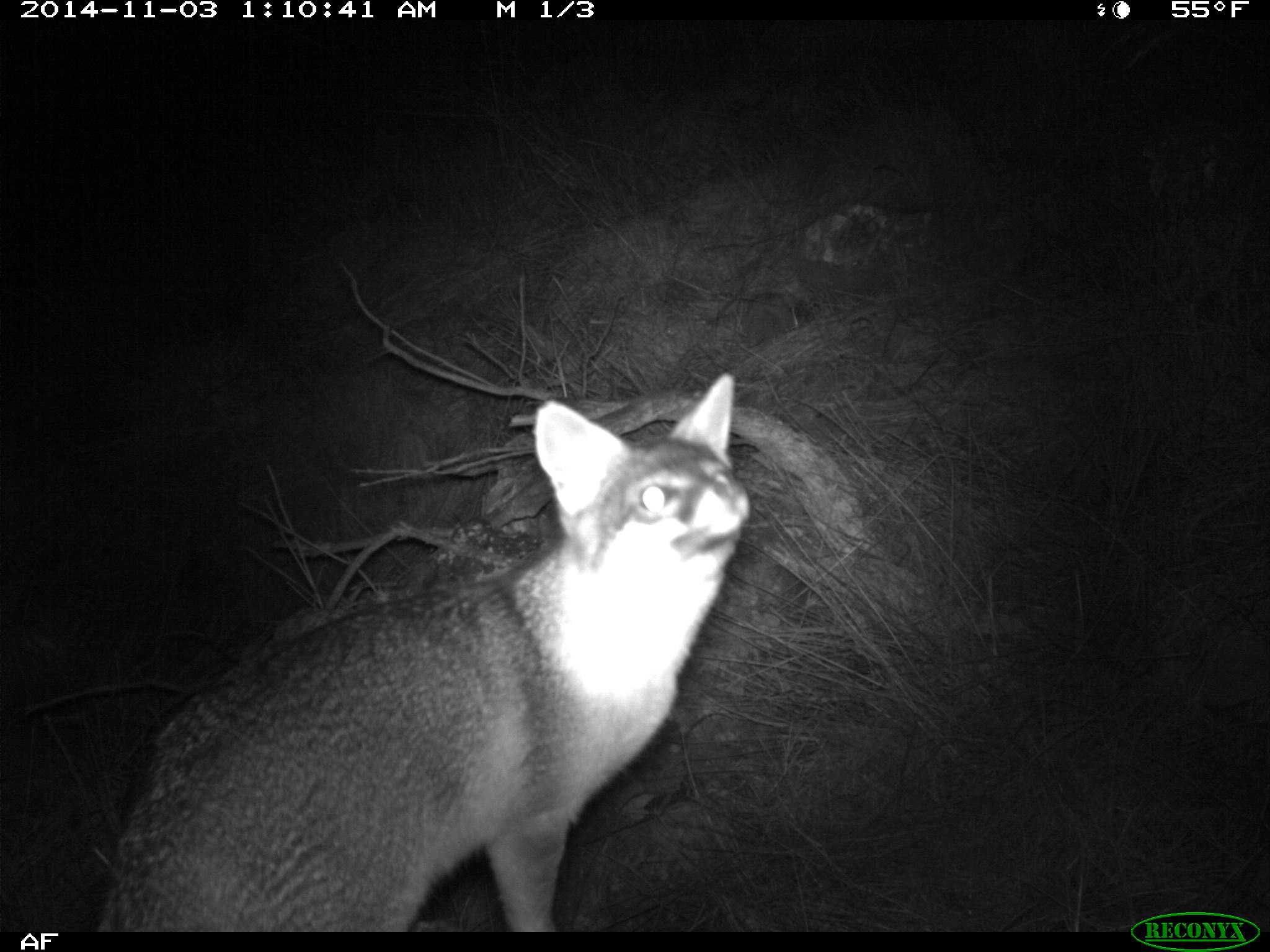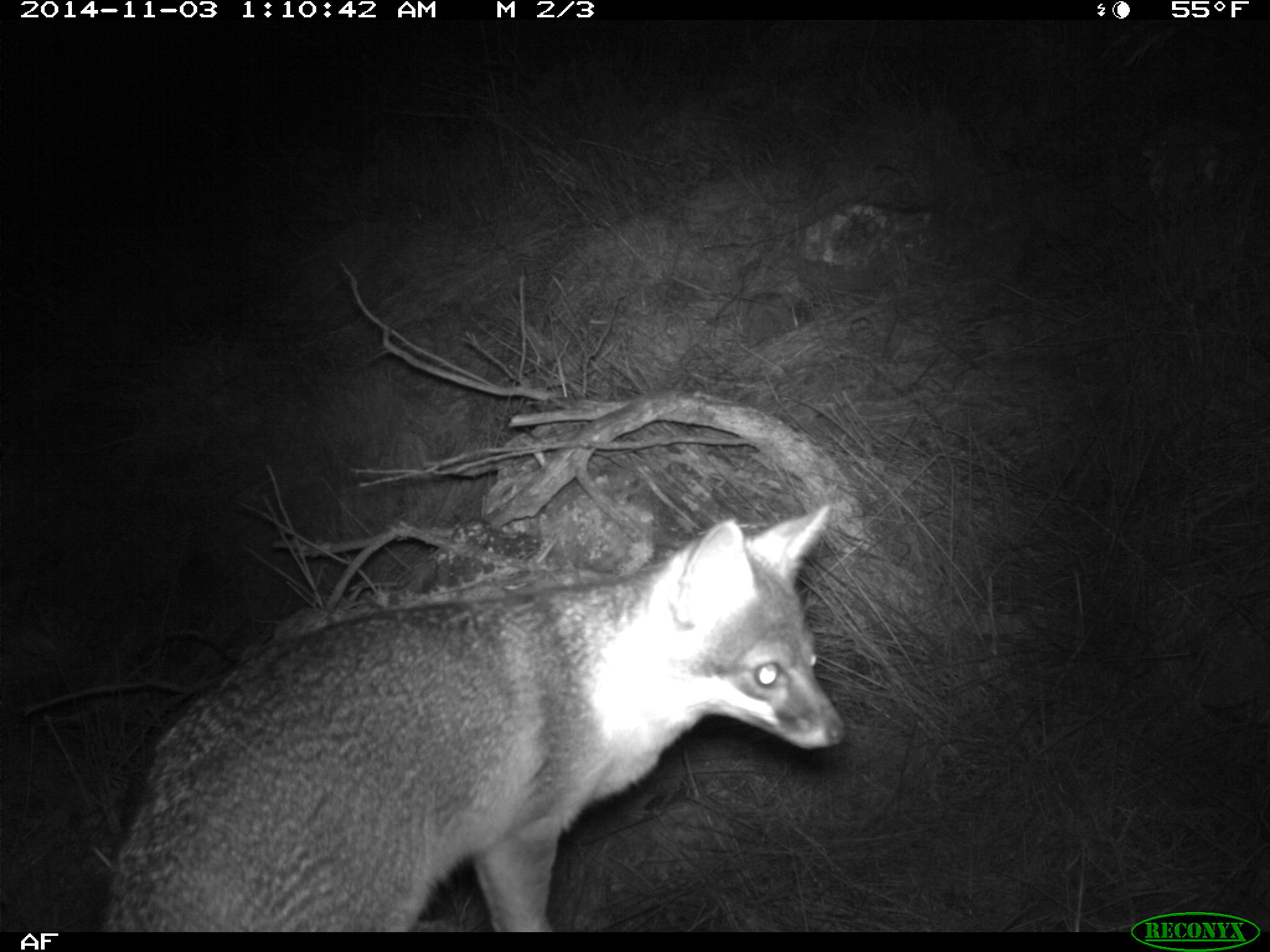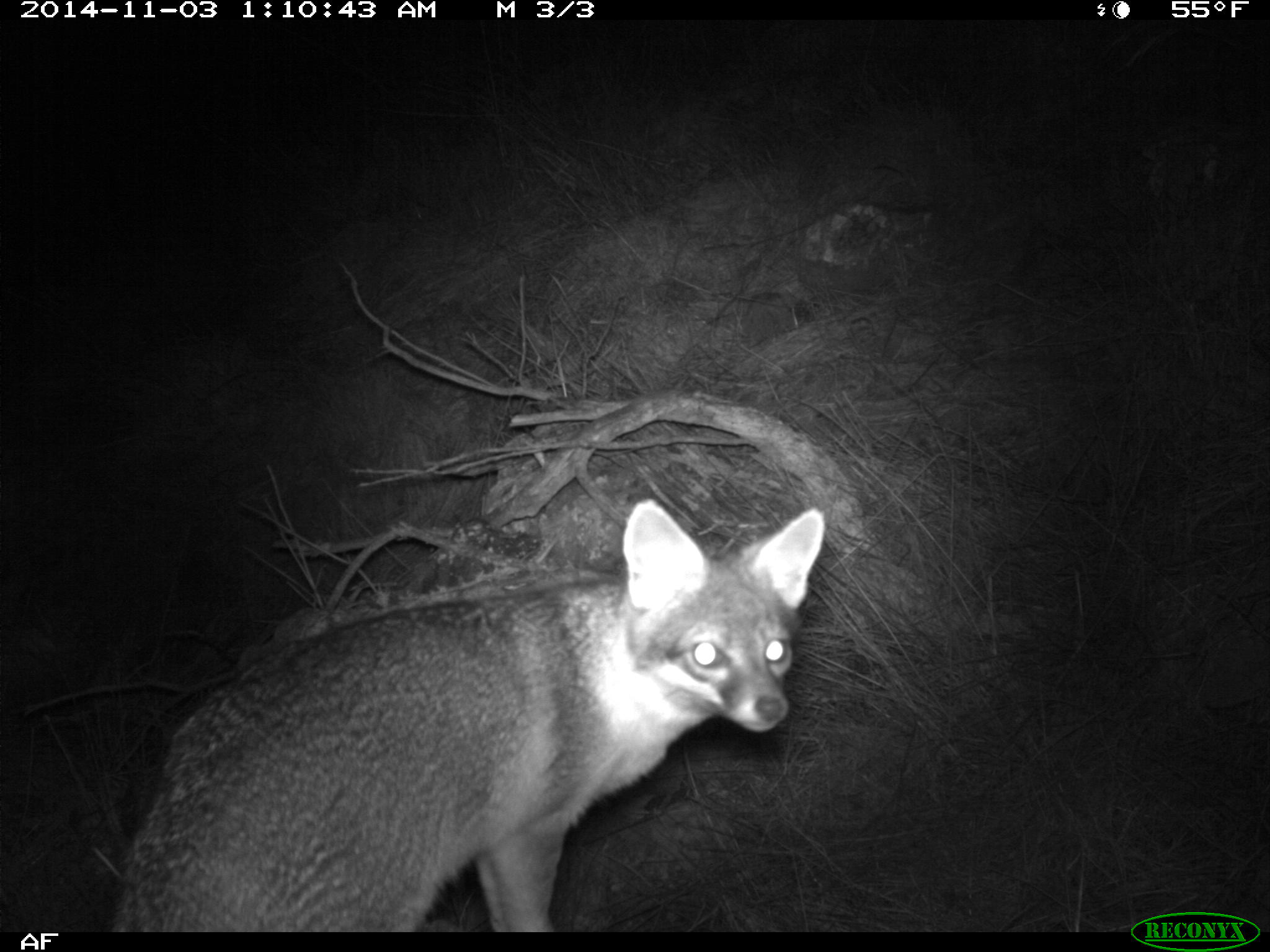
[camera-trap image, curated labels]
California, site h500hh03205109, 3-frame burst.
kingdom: Animalia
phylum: Chordata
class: Mammalia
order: Carnivora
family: Canidae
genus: Urocyon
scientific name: Urocyon littoralis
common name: island fox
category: fox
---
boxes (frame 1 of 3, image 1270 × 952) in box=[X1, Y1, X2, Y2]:
fox: box=[96, 371, 748, 932]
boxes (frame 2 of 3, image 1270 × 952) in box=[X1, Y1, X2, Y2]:
fox: box=[99, 503, 845, 932]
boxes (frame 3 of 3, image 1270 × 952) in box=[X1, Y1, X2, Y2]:
fox: box=[109, 496, 824, 932]